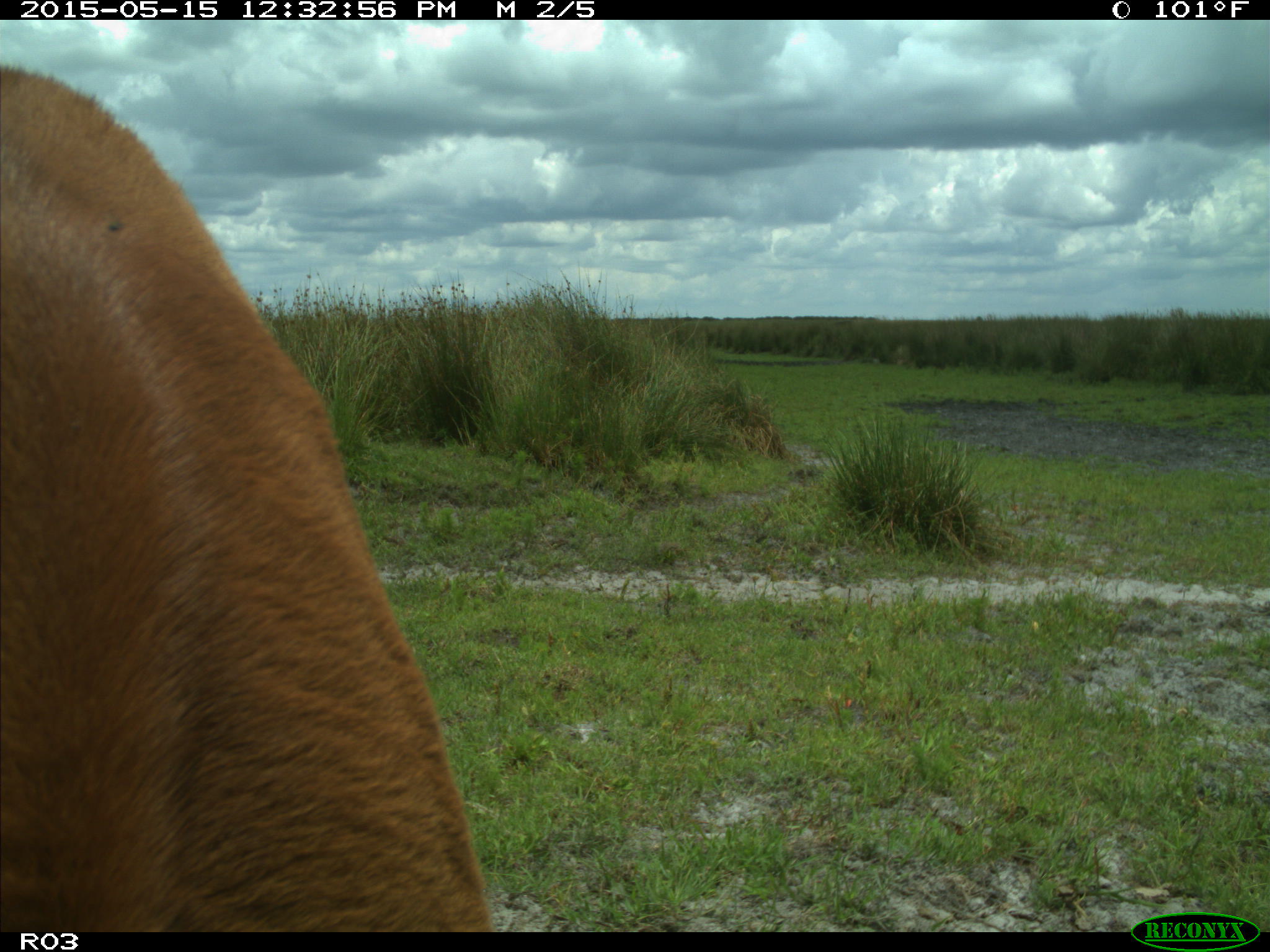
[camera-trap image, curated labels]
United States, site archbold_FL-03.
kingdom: Animalia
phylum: Chordata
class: Mammalia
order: Artiodactyla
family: Bovidae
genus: Bos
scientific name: Bos taurus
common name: domestic cow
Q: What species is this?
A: Bos taurus (domestic cow).